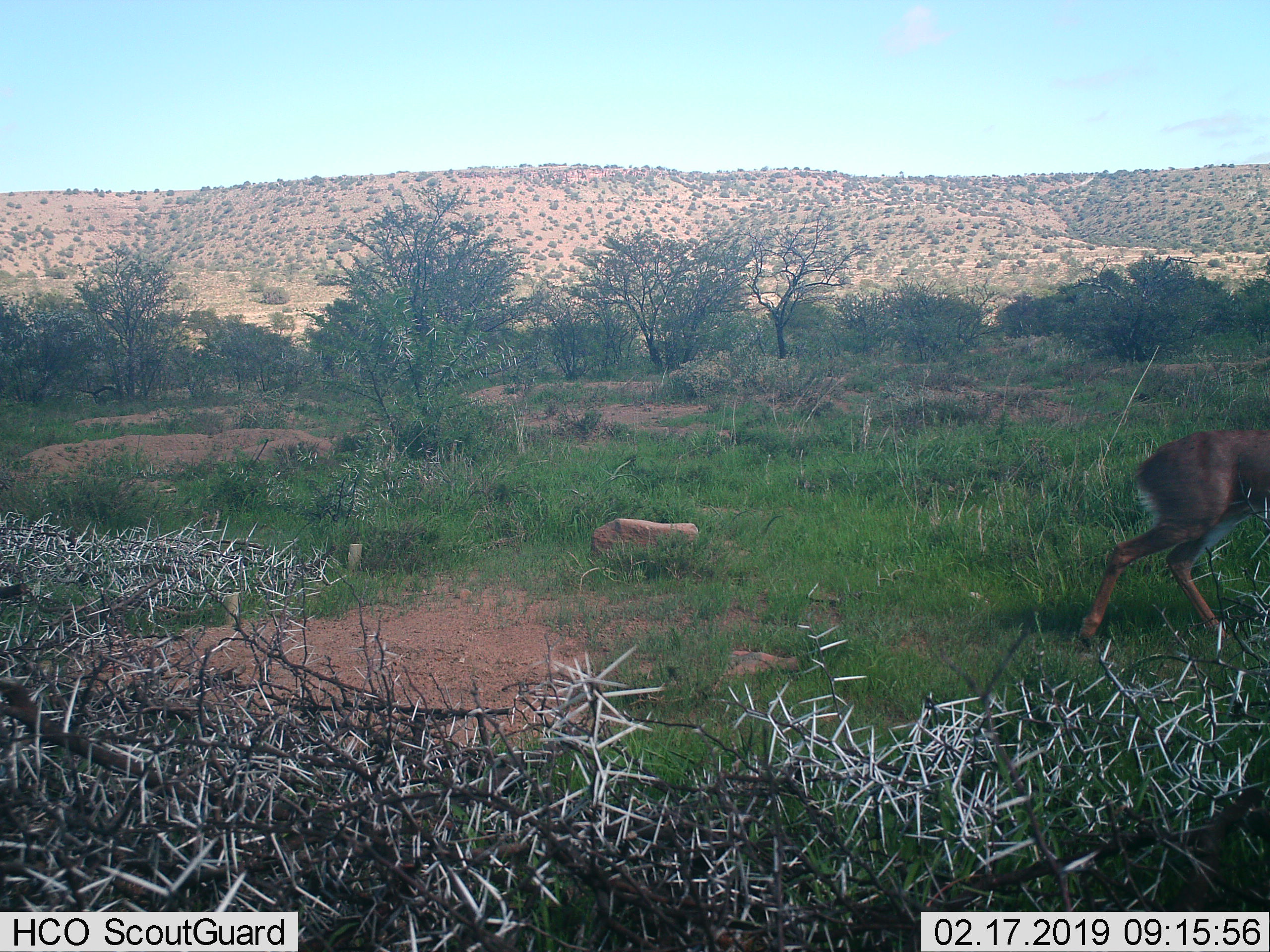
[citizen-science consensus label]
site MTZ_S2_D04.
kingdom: Animalia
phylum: Chordata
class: Mammalia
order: Artiodactyla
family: Bovidae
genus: Raphicerus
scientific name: Raphicerus campestris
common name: steenbok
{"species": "steenbok (Raphicerus campestris)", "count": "1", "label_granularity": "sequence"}